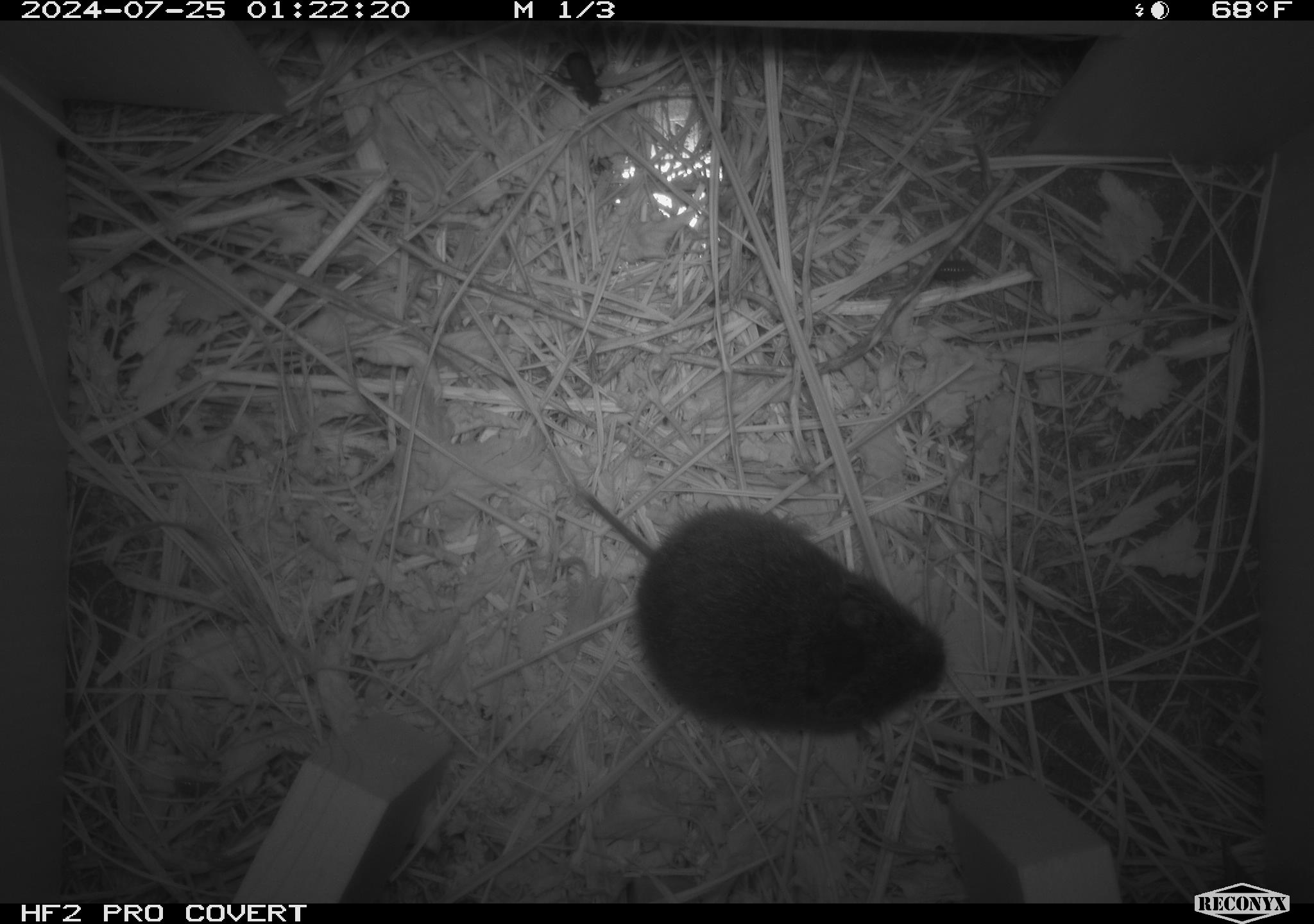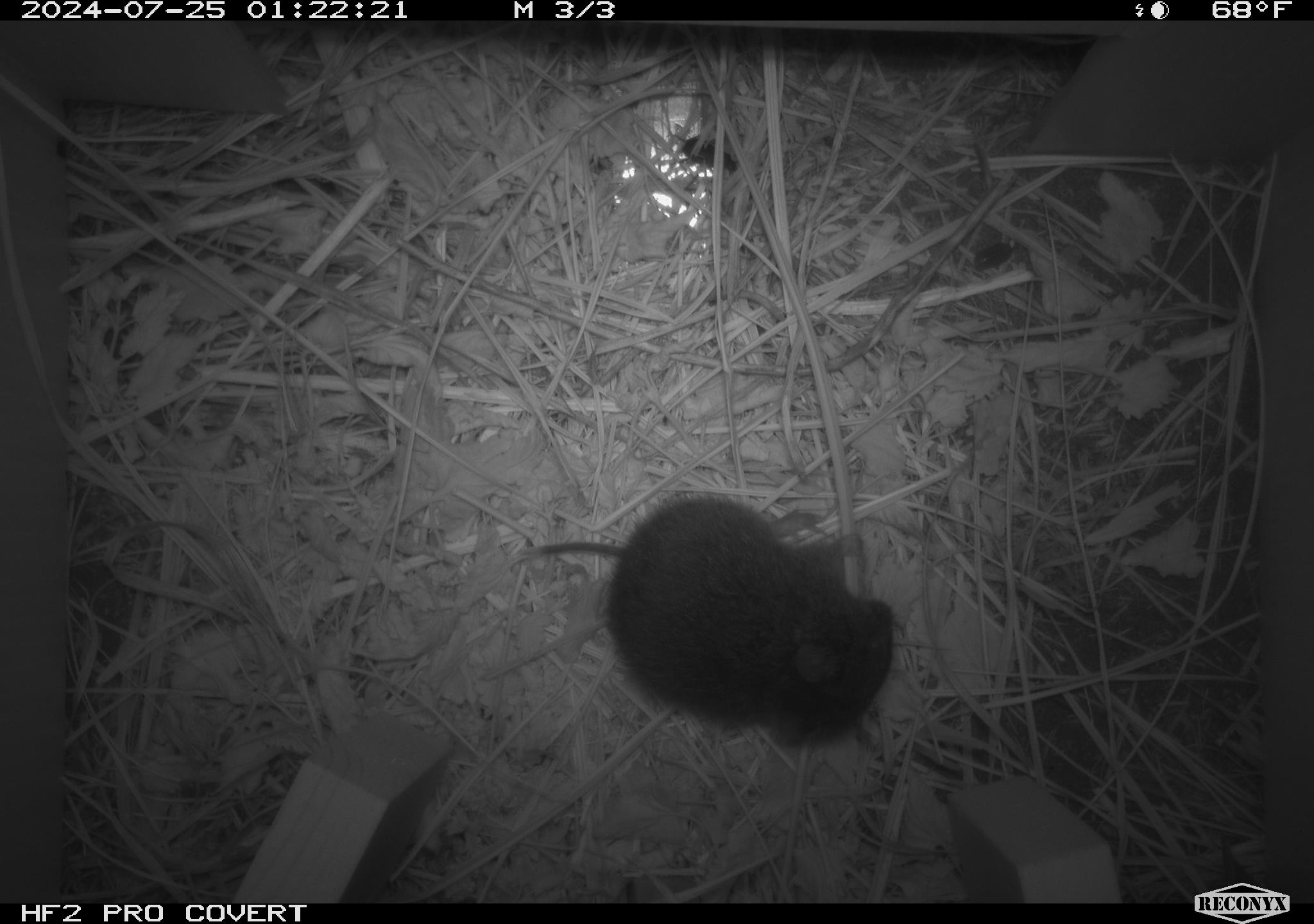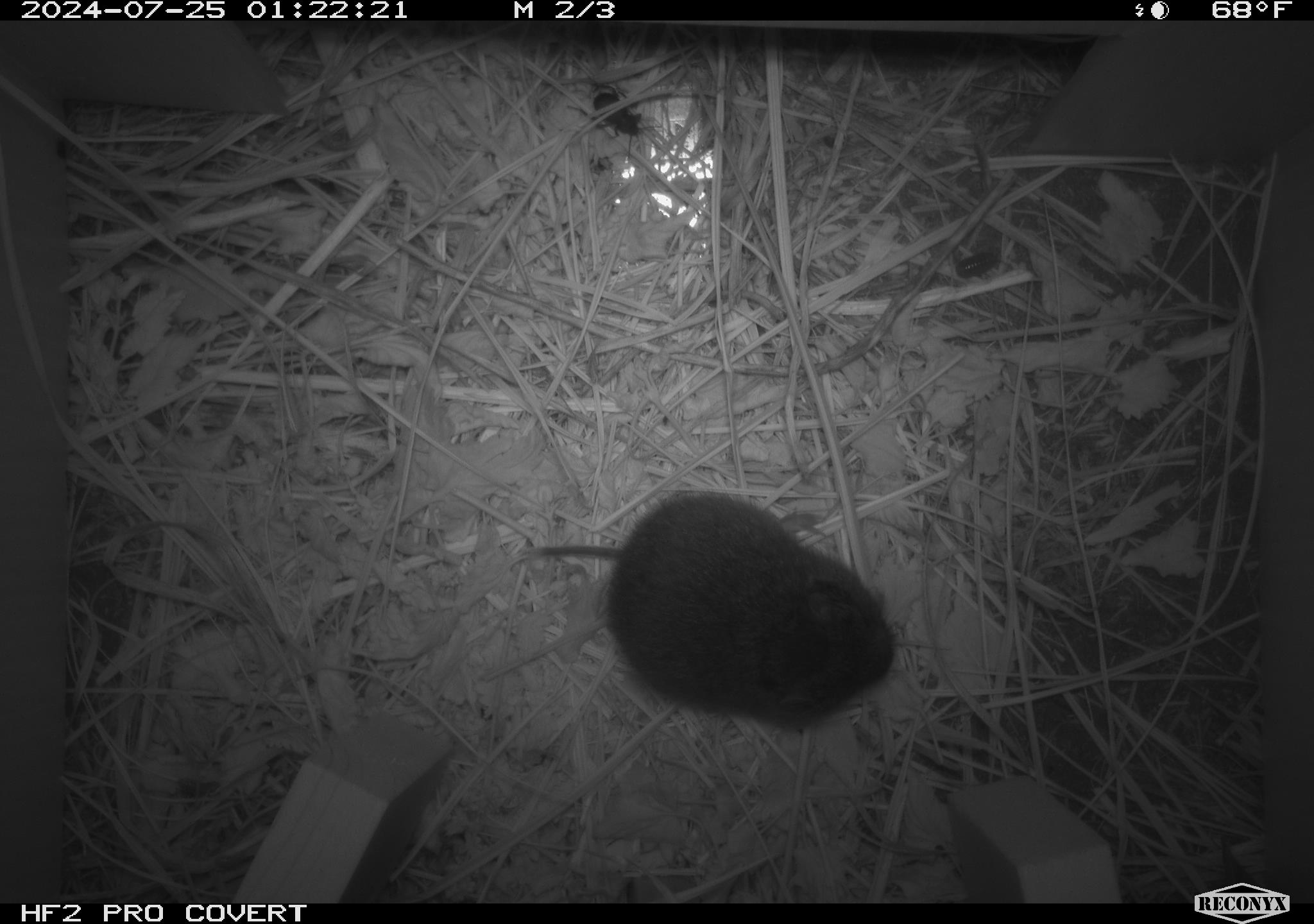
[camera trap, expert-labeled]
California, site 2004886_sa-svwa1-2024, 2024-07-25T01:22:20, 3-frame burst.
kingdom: Animalia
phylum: Chordata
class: Mammalia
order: Rodentia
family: Cricetidae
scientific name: Arvicolinae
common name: voles, lemmings, and muskrats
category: arvicolinae subfamily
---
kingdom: Animalia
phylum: Arthropoda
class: Insecta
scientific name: Insecta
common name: insect